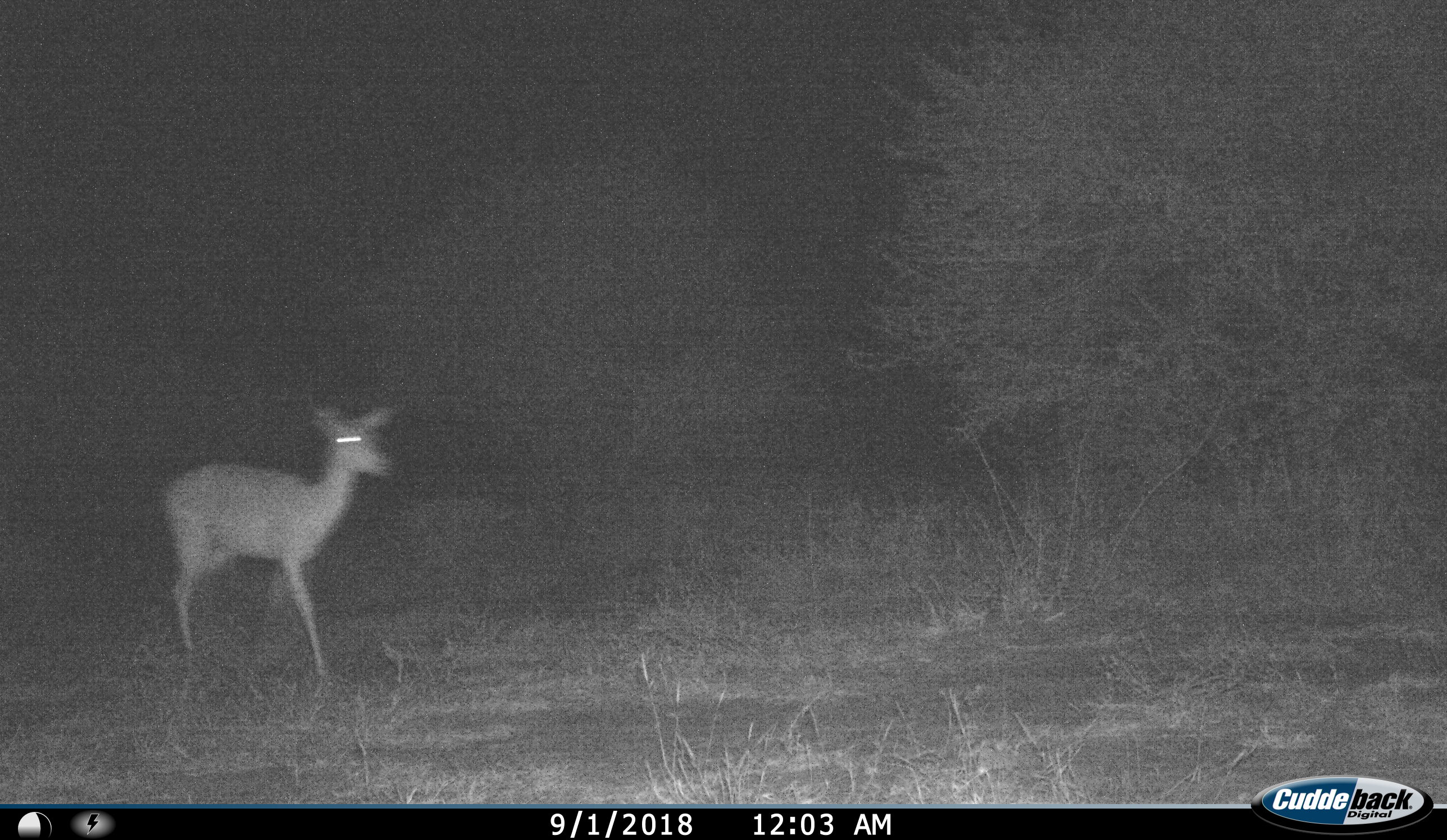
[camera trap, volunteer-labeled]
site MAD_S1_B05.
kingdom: Animalia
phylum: Chordata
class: Mammalia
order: Artiodactyla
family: Bovidae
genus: Aepyceros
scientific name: Aepyceros melampus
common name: impala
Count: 1.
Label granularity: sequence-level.